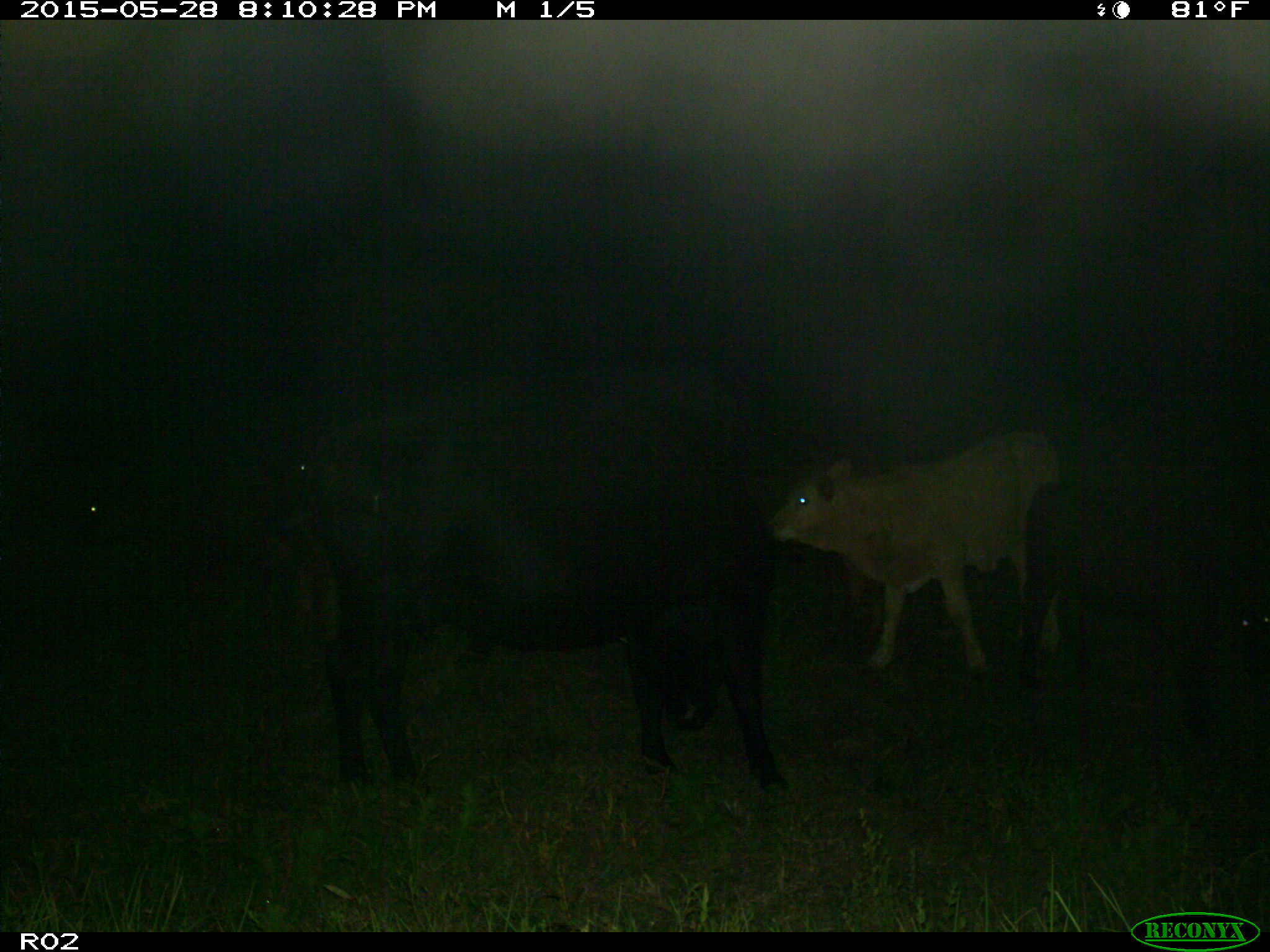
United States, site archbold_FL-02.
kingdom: Animalia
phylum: Chordata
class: Mammalia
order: Artiodactyla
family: Bovidae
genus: Bos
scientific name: Bos taurus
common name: domestic cow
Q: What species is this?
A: Bos taurus (domestic cow).